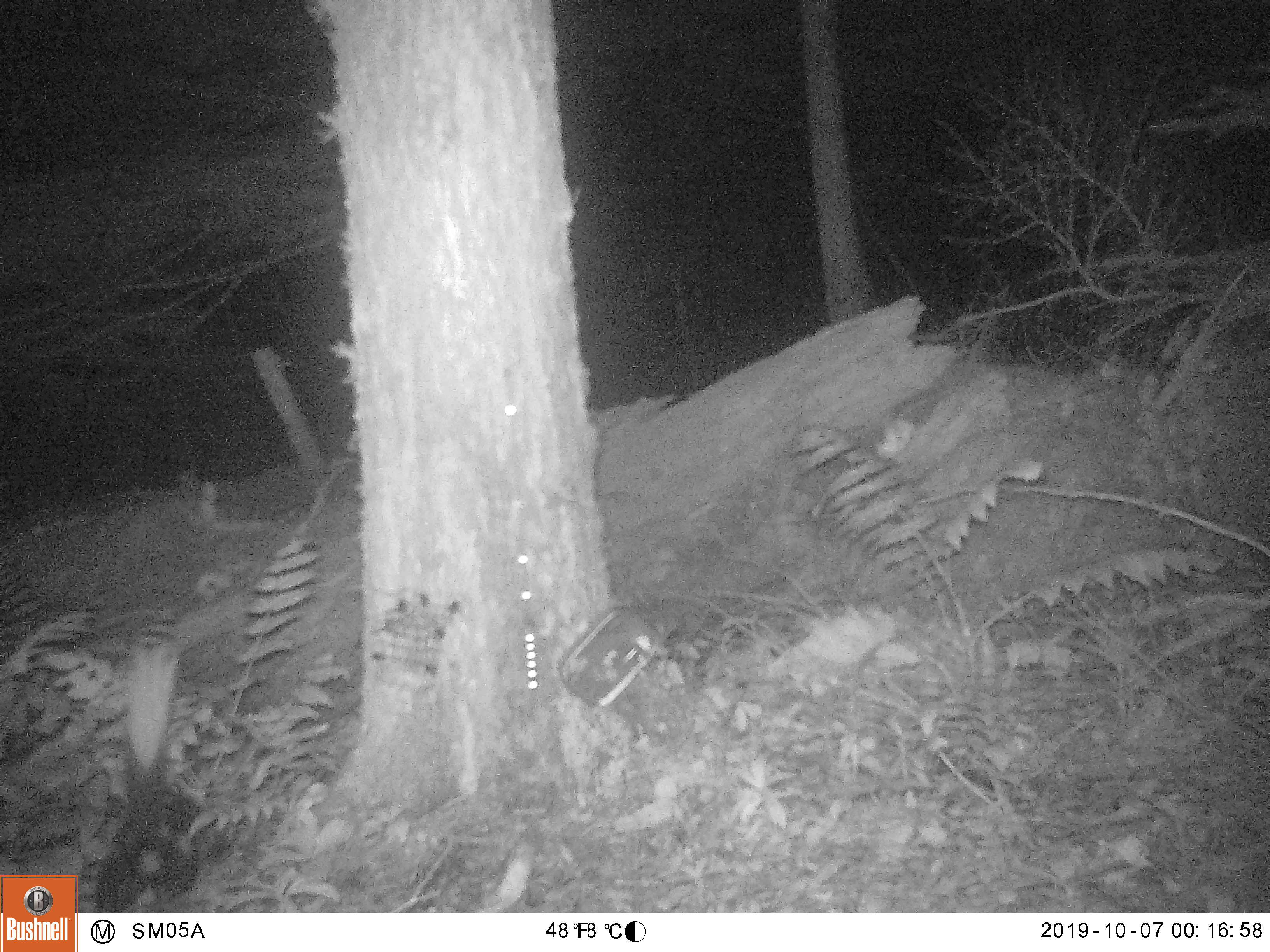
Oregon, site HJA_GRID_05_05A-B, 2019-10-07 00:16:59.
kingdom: Animalia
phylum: Chordata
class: Mammalia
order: Carnivora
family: Mephitidae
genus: Spilogale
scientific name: Spilogale gracilis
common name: western spotted skunk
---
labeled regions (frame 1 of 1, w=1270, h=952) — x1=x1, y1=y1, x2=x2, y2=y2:
western spotted skunk: x1=89, y1=601, x2=252, y2=909